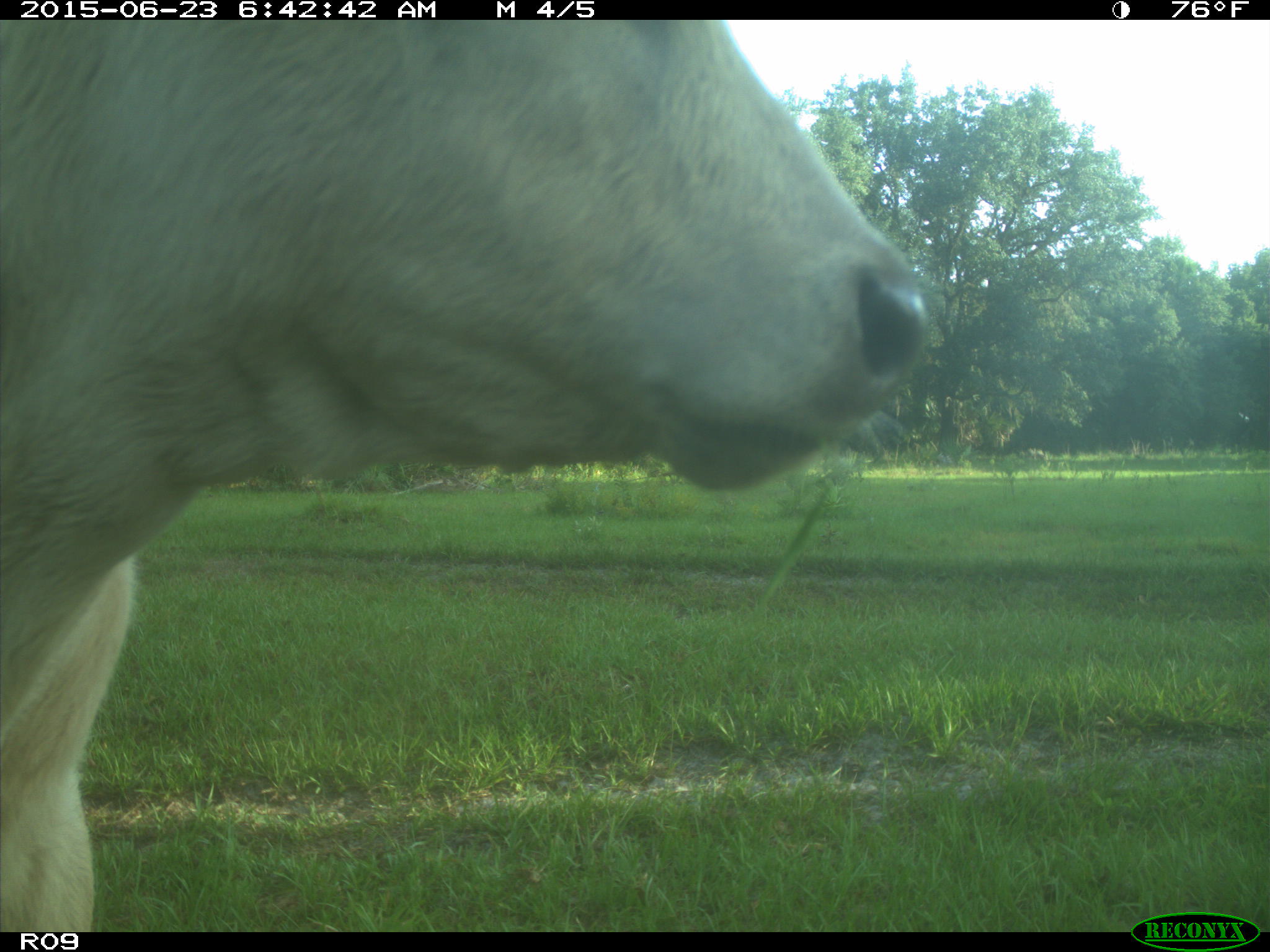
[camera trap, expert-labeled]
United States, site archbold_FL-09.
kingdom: Animalia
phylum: Chordata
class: Mammalia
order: Artiodactyla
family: Bovidae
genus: Bos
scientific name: Bos taurus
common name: domestic cow